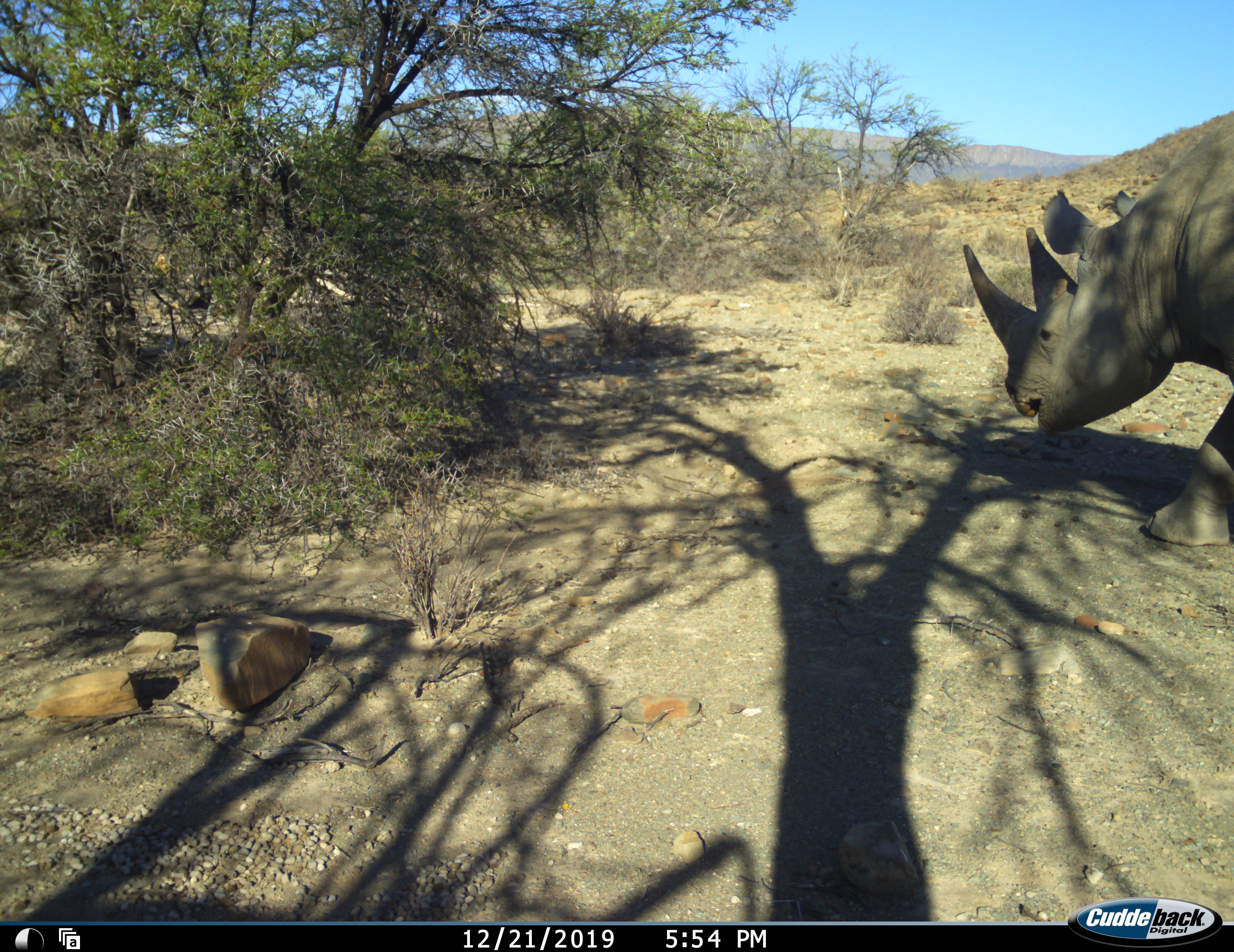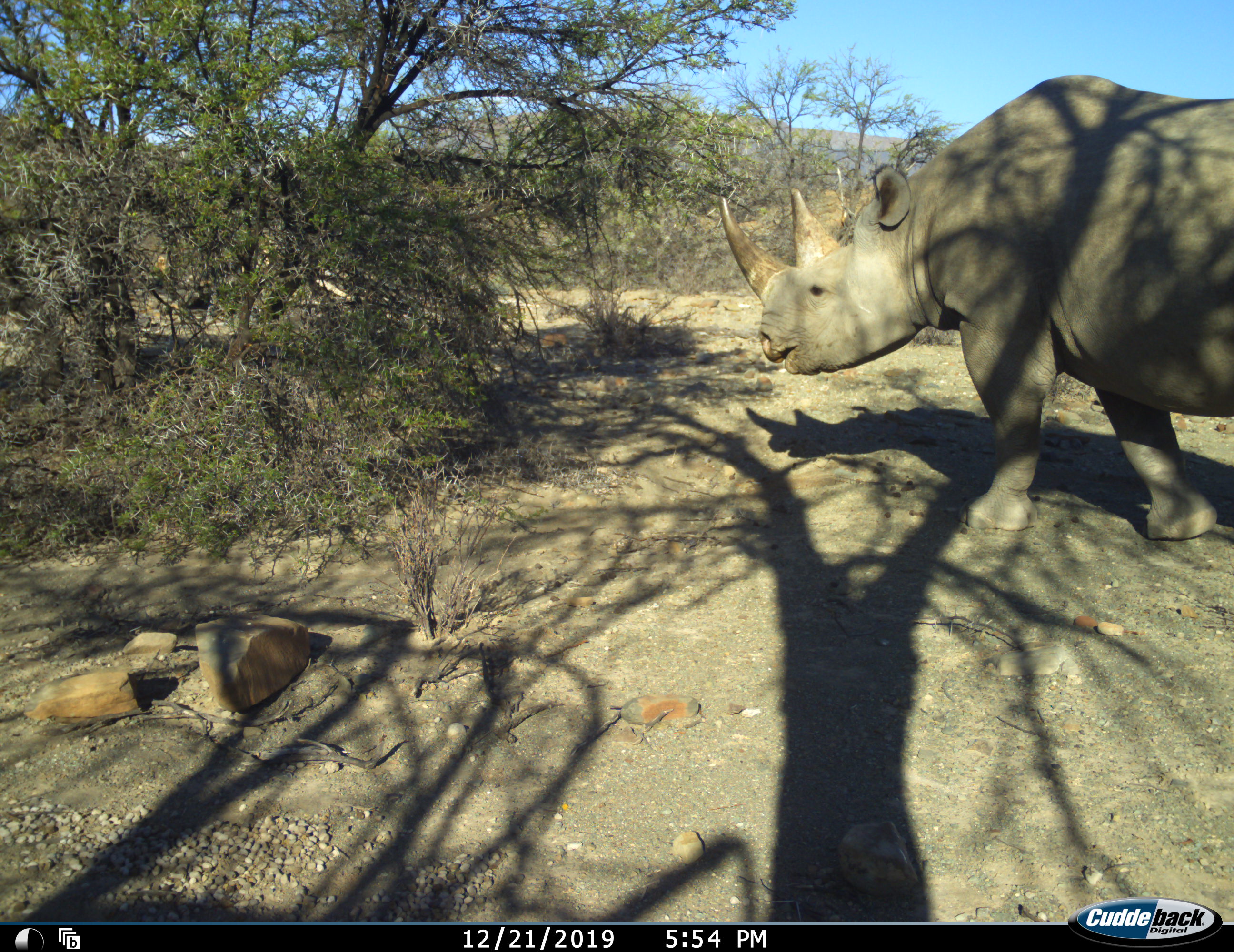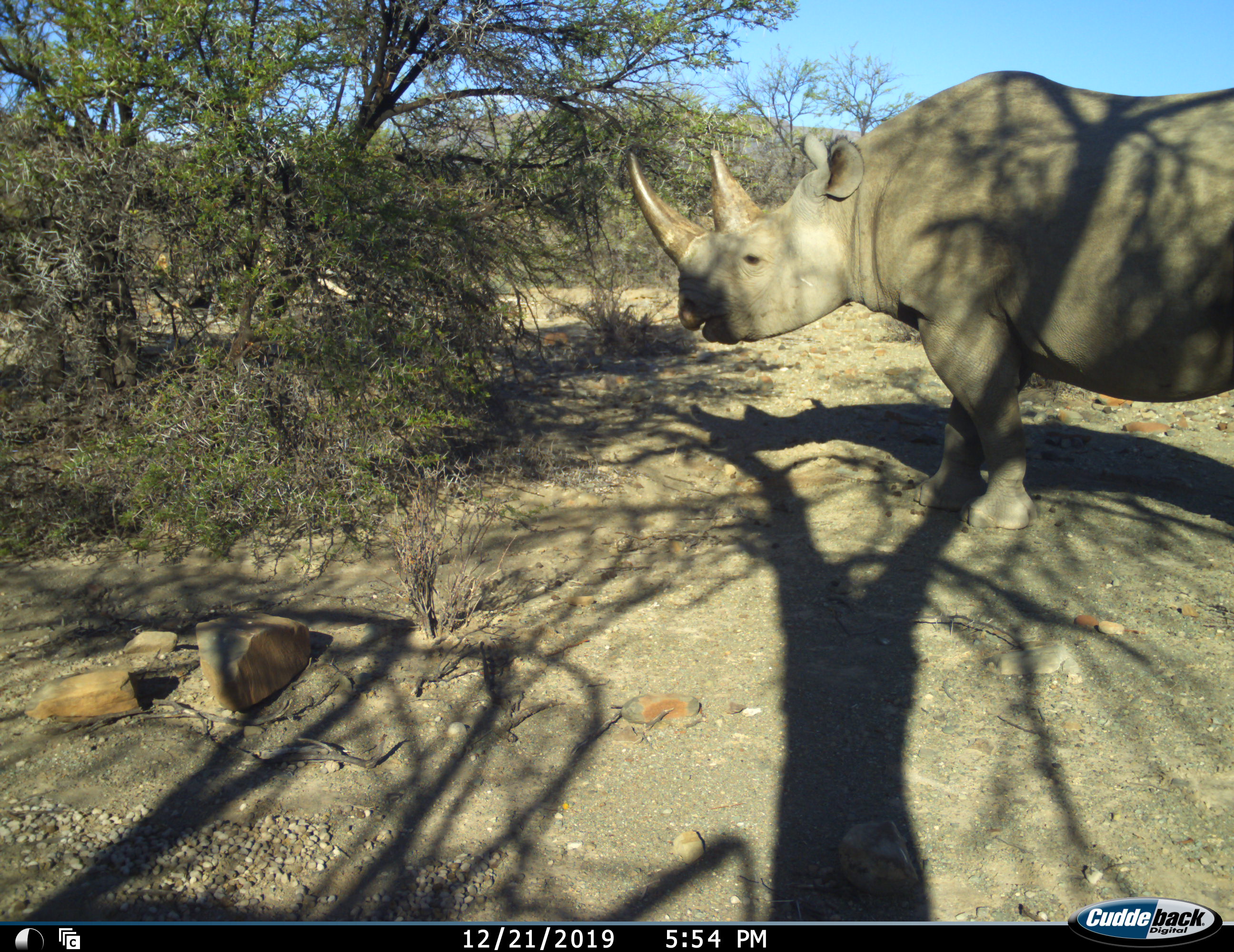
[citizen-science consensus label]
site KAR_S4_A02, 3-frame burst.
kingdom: Animalia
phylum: Chordata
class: Mammalia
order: Perissodactyla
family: Rhinocerotidae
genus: Diceros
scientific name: Diceros bicornis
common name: black rhinoceros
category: rhinocerosblack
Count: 1.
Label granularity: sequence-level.